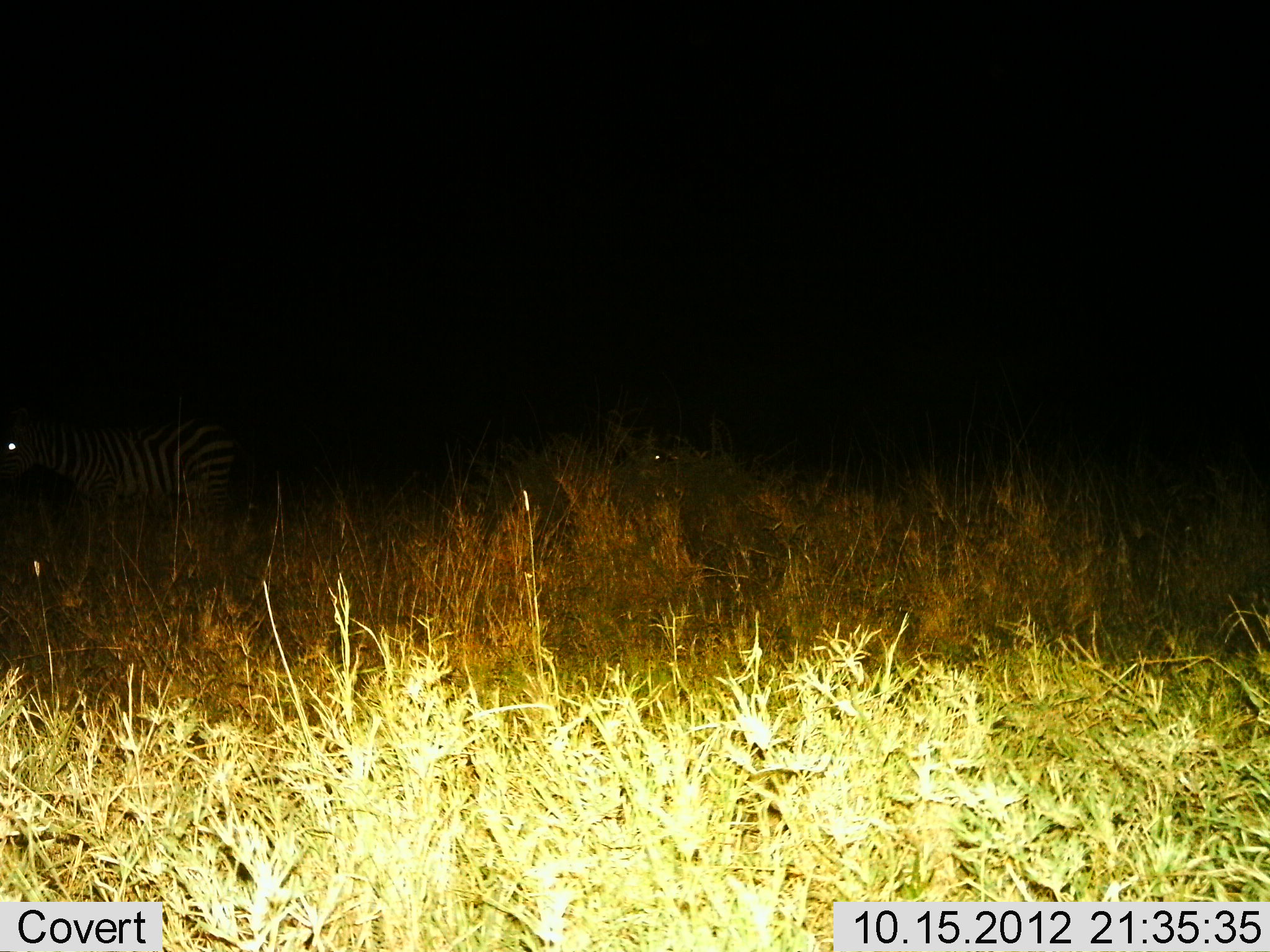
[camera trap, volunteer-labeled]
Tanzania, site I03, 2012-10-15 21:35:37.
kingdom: Animalia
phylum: Chordata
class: Mammalia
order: Perissodactyla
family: Equidae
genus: Equus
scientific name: Equus quagga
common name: plains zebra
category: zebra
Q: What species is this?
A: Zebra (plains zebra) (Equus quagga).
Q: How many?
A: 1.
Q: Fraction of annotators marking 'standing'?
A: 90%.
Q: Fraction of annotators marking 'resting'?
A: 0%.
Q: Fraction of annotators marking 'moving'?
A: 10%.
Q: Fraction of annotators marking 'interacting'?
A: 0%.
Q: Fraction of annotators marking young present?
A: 0%.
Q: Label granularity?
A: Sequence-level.